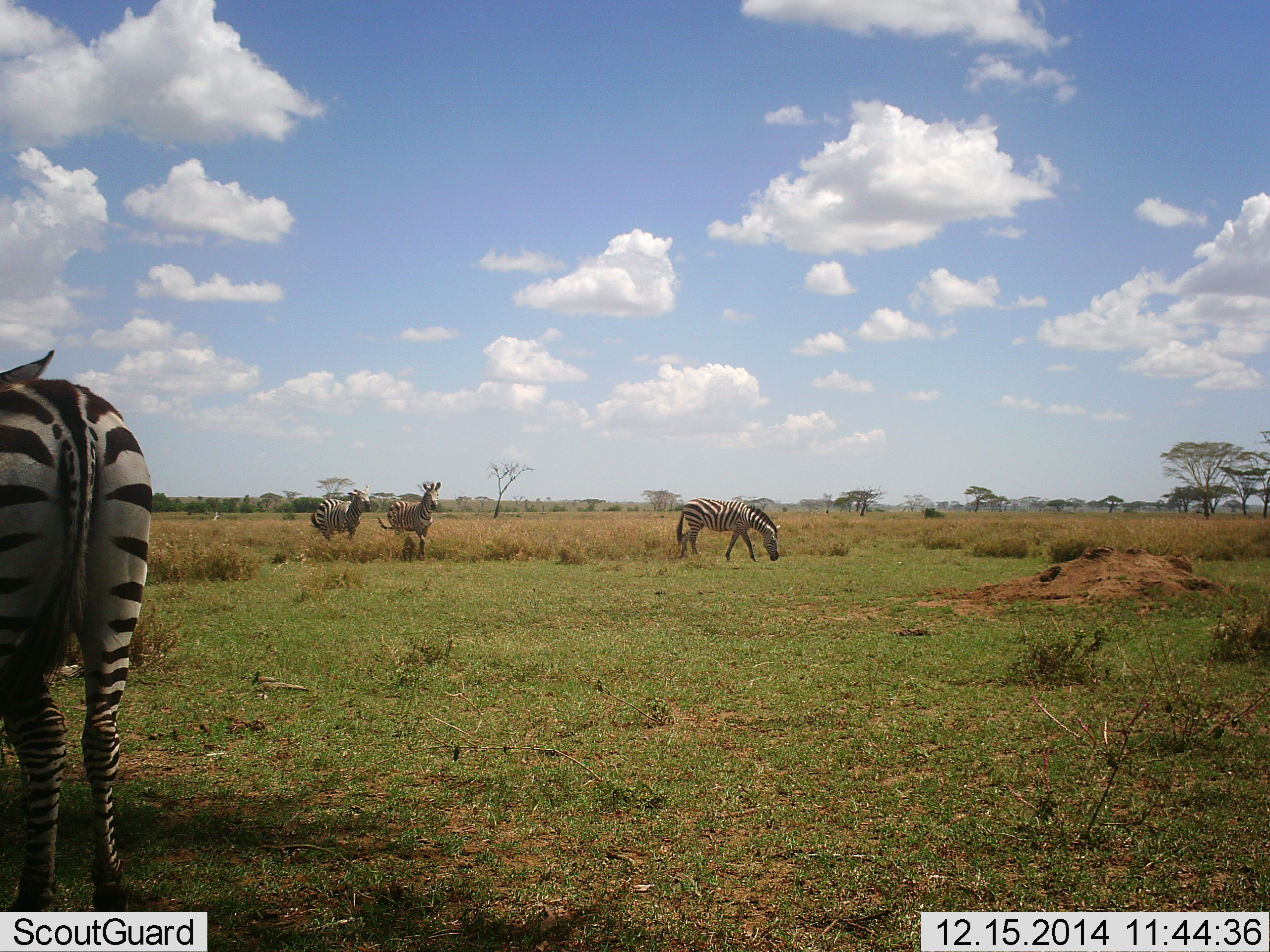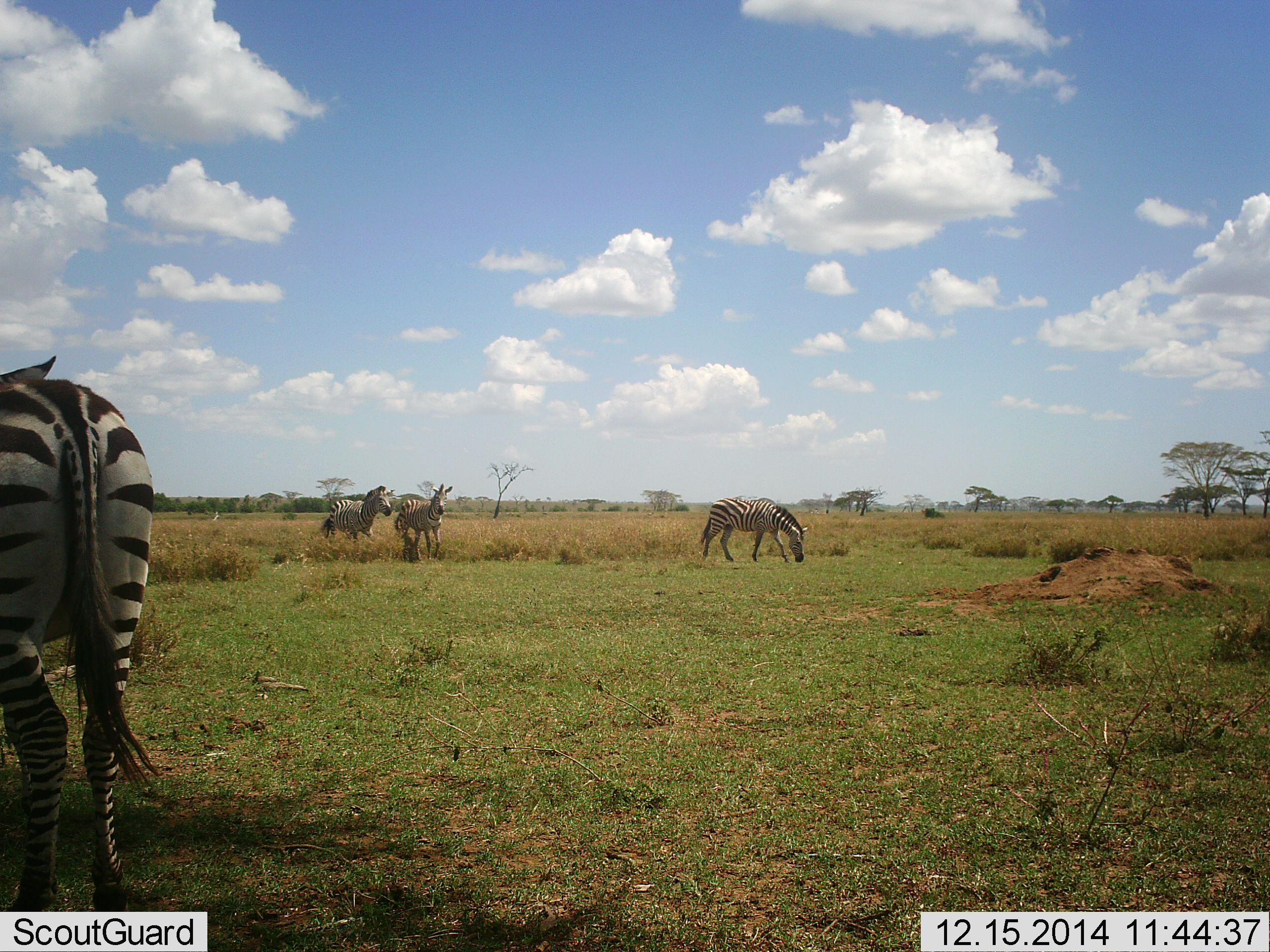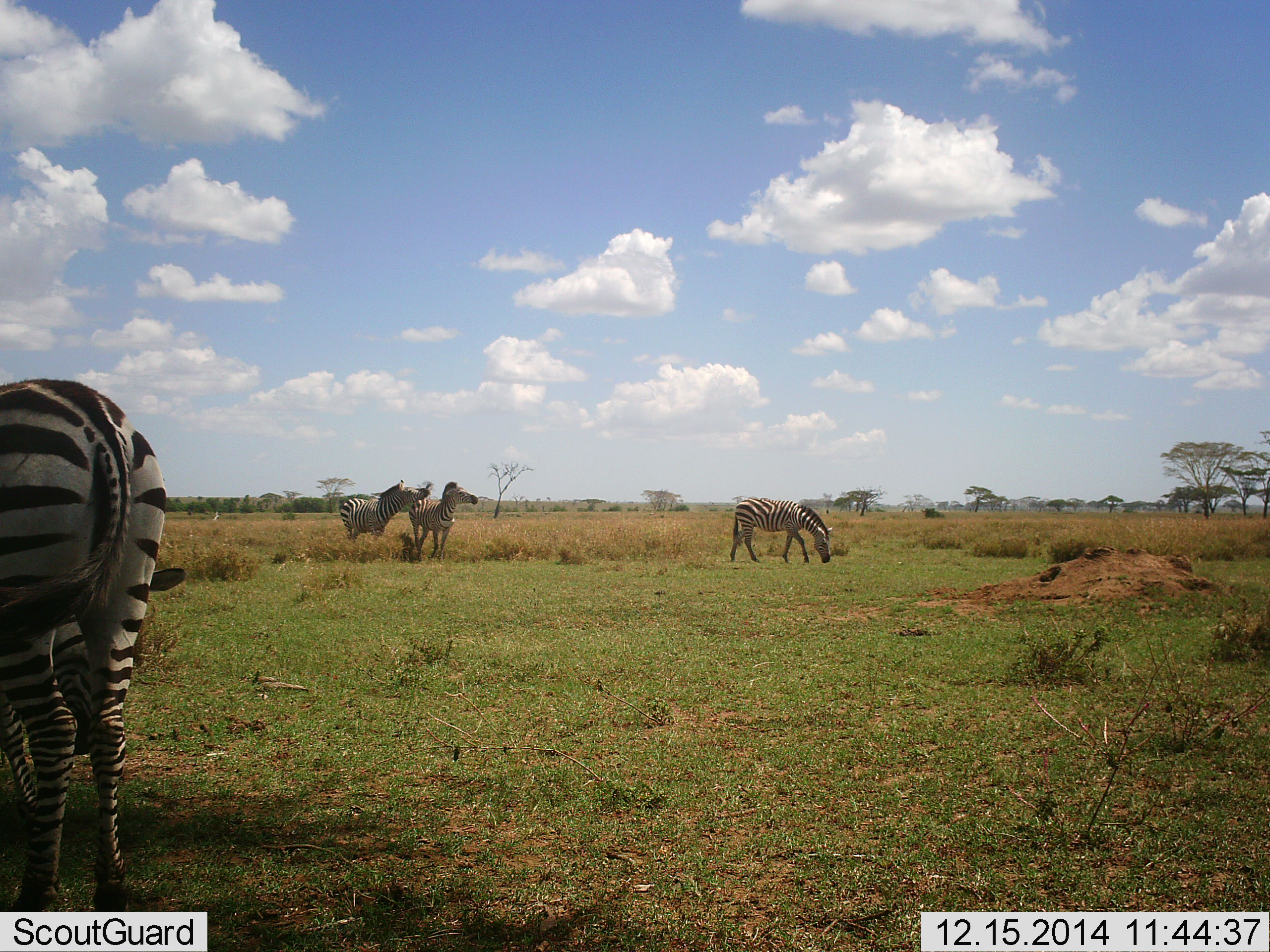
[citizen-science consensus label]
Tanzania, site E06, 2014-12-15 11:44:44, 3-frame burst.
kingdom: Animalia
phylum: Chordata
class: Mammalia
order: Perissodactyla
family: Equidae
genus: Equus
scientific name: Equus quagga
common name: plains zebra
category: zebra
Zebra (plains zebra) (Equus quagga), count 4. Behavior (volunteer vote fractions): standing 73%, resting 0%, moving 73%, interacting 18%. Young present (vote fraction): 0%. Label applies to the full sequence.